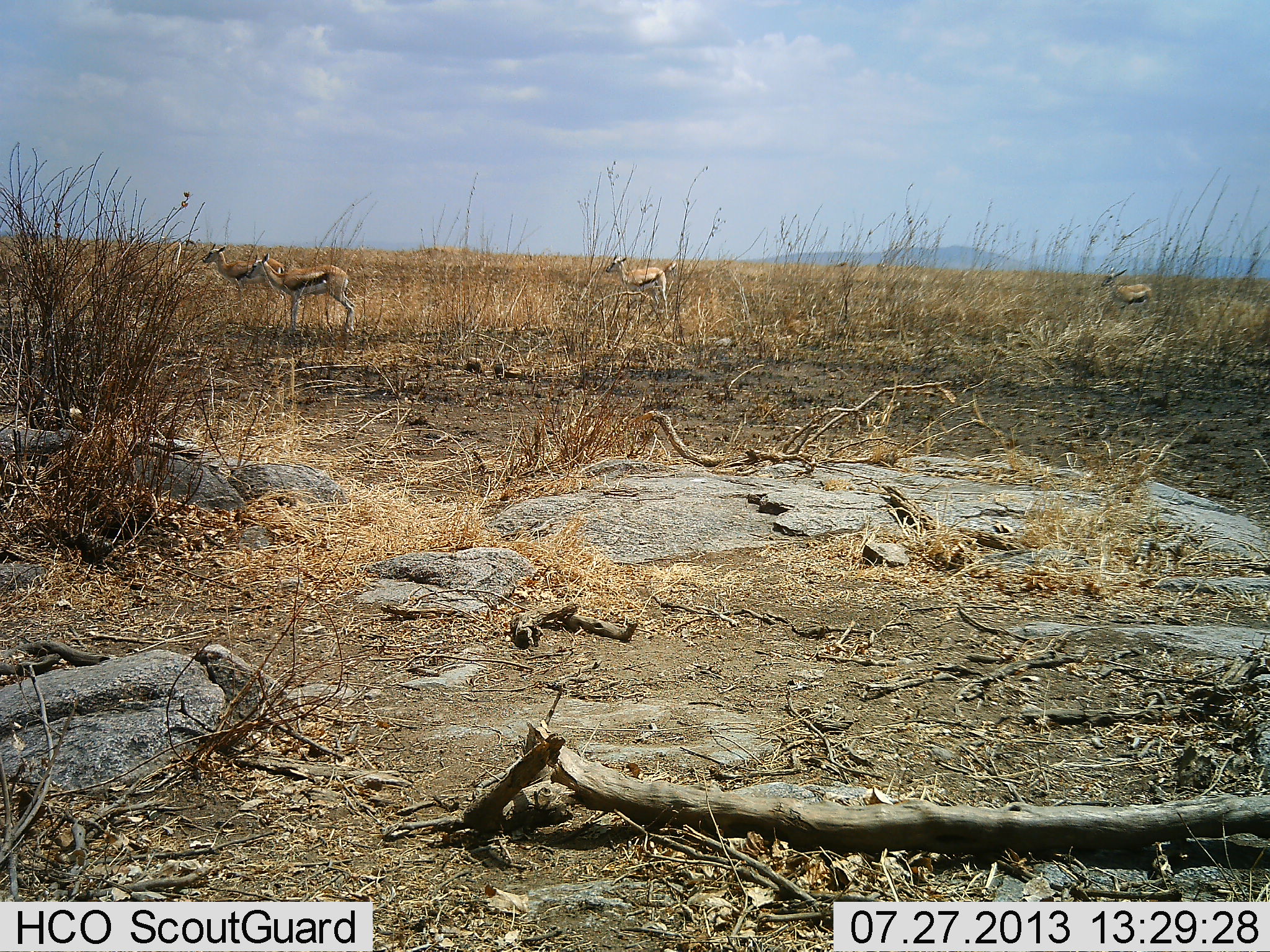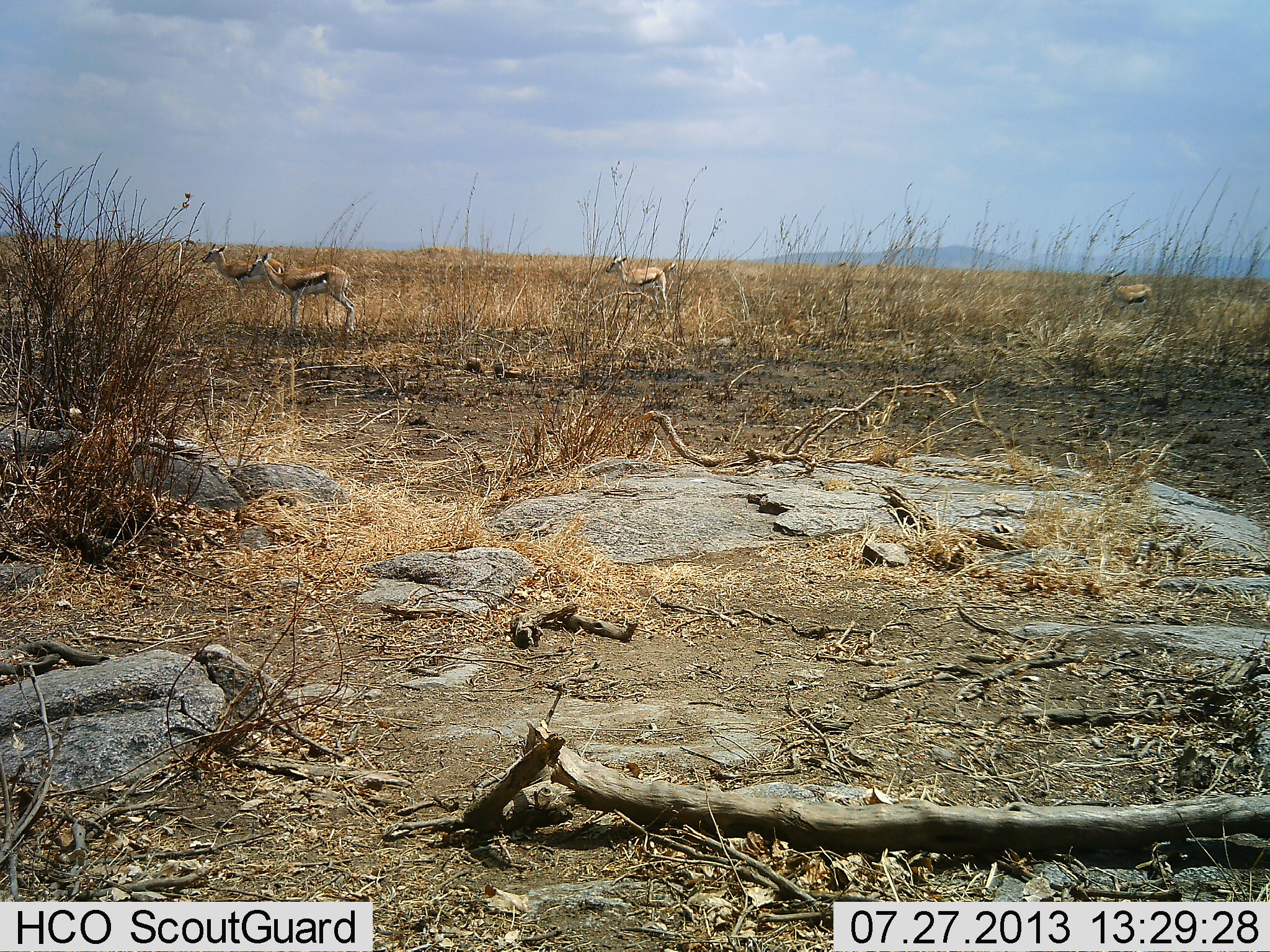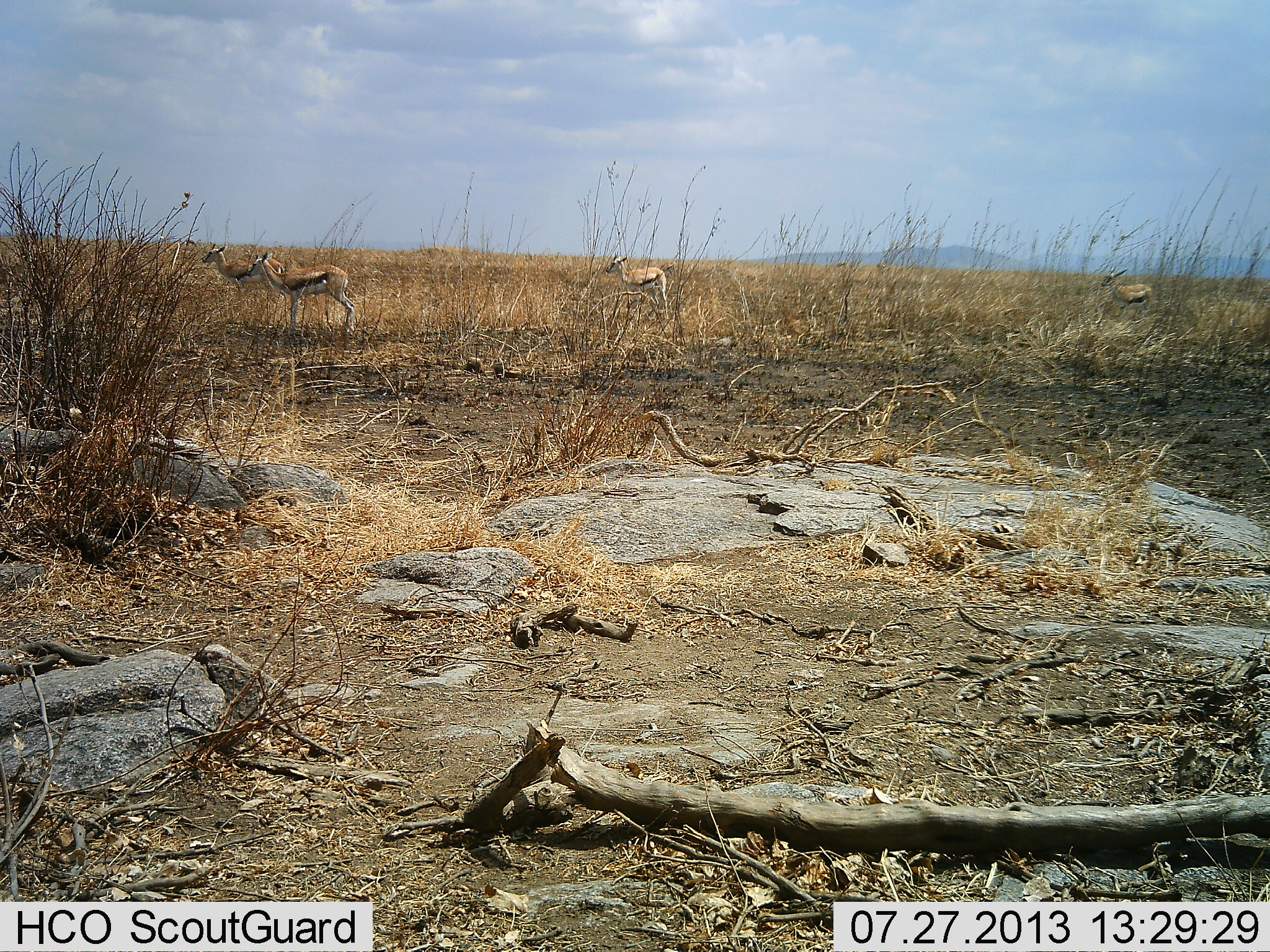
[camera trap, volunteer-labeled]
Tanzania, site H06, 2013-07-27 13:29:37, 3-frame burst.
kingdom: Animalia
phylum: Chordata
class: Mammalia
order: Artiodactyla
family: Bovidae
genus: Eudorcas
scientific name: Eudorcas thomsonii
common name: thomson's gazelle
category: gazellethomsons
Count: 4.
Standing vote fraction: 100%.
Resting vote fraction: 0%.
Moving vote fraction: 0%.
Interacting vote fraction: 0%.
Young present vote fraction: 0%.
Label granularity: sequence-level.